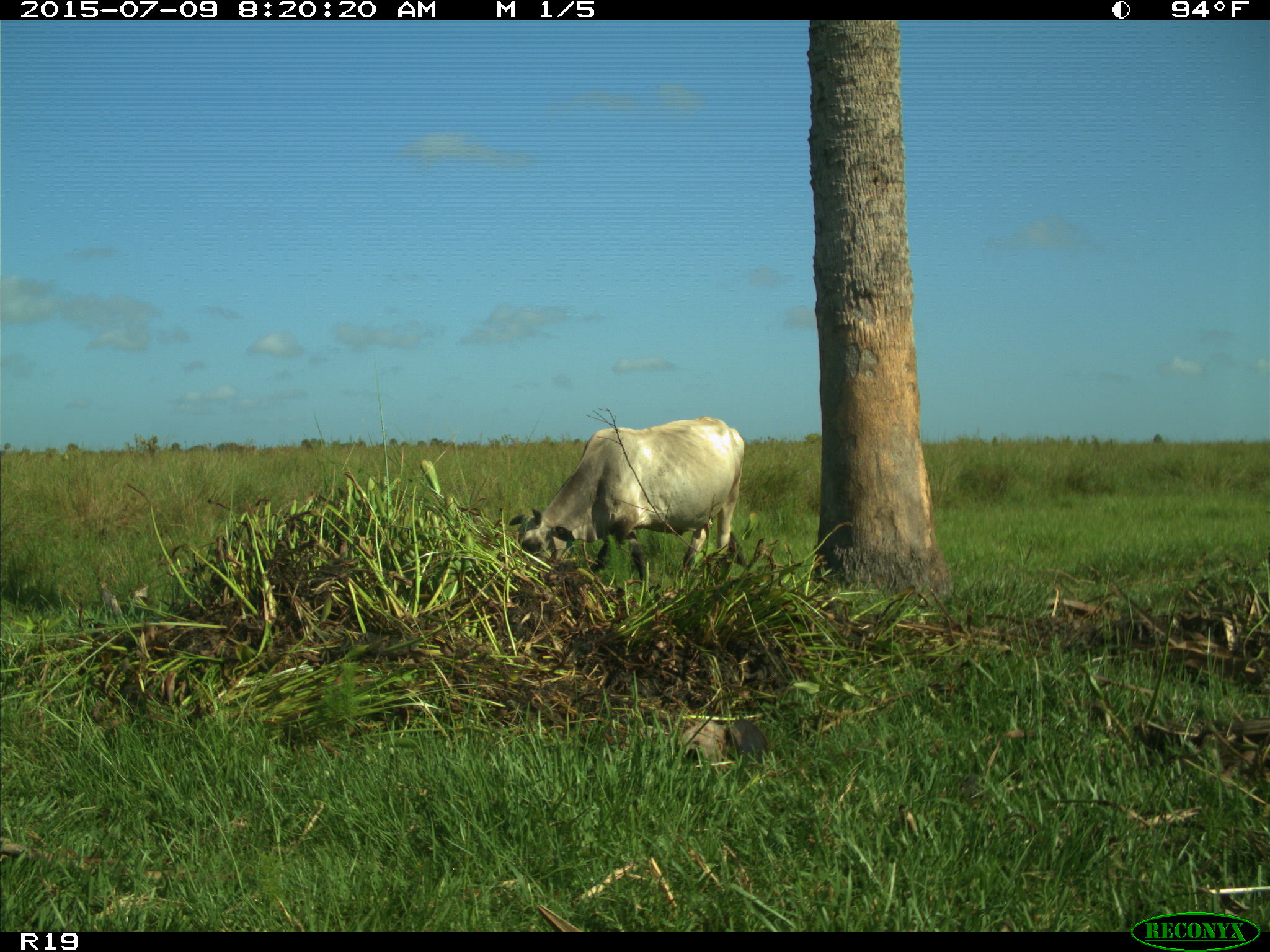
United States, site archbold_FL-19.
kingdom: Animalia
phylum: Chordata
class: Mammalia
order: Artiodactyla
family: Bovidae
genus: Bos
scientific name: Bos taurus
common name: domestic cow